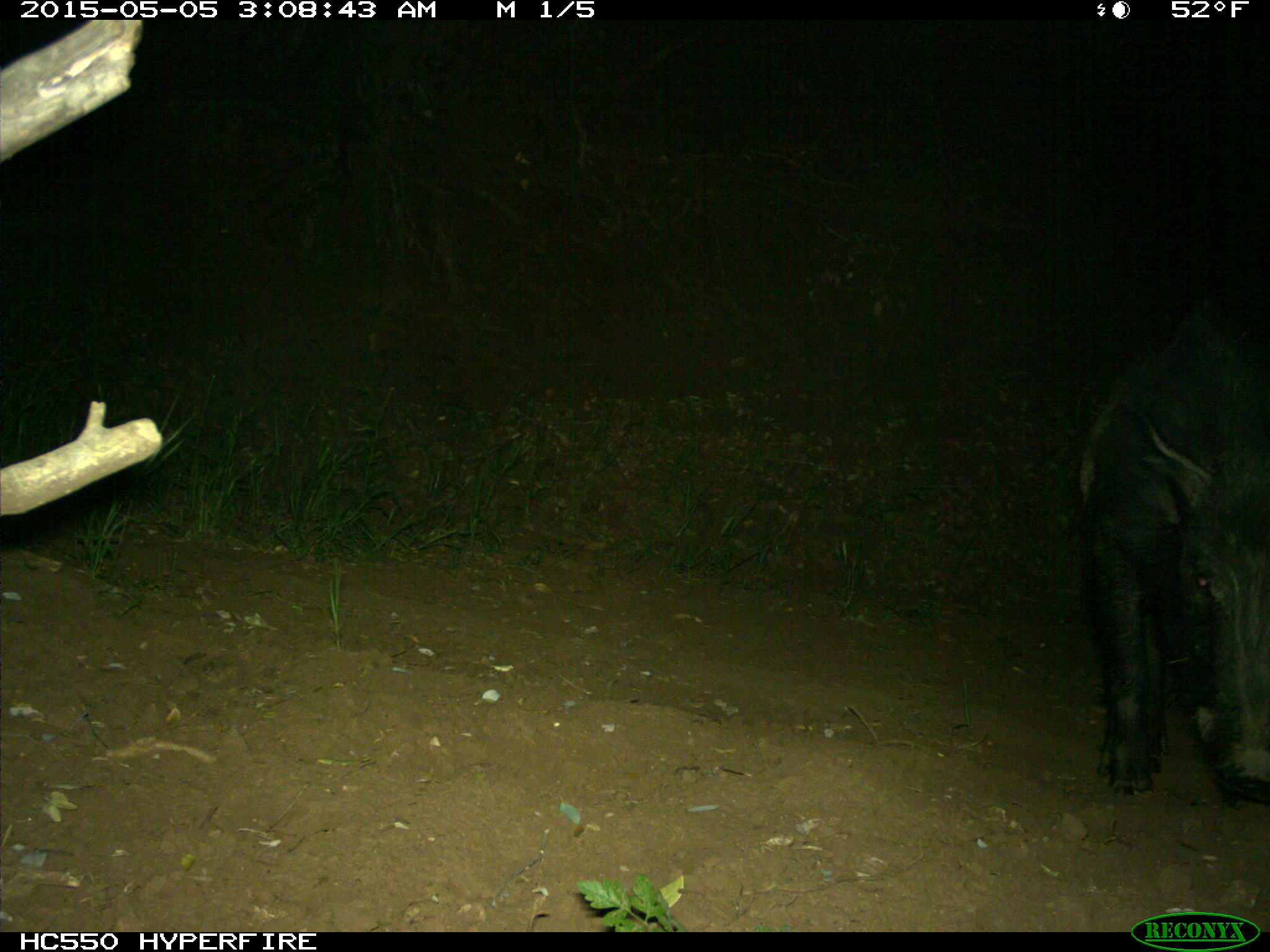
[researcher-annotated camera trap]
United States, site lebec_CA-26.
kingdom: Animalia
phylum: Chordata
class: Mammalia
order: Artiodactyla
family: Suidae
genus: Sus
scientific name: Sus scrofa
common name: wild boar